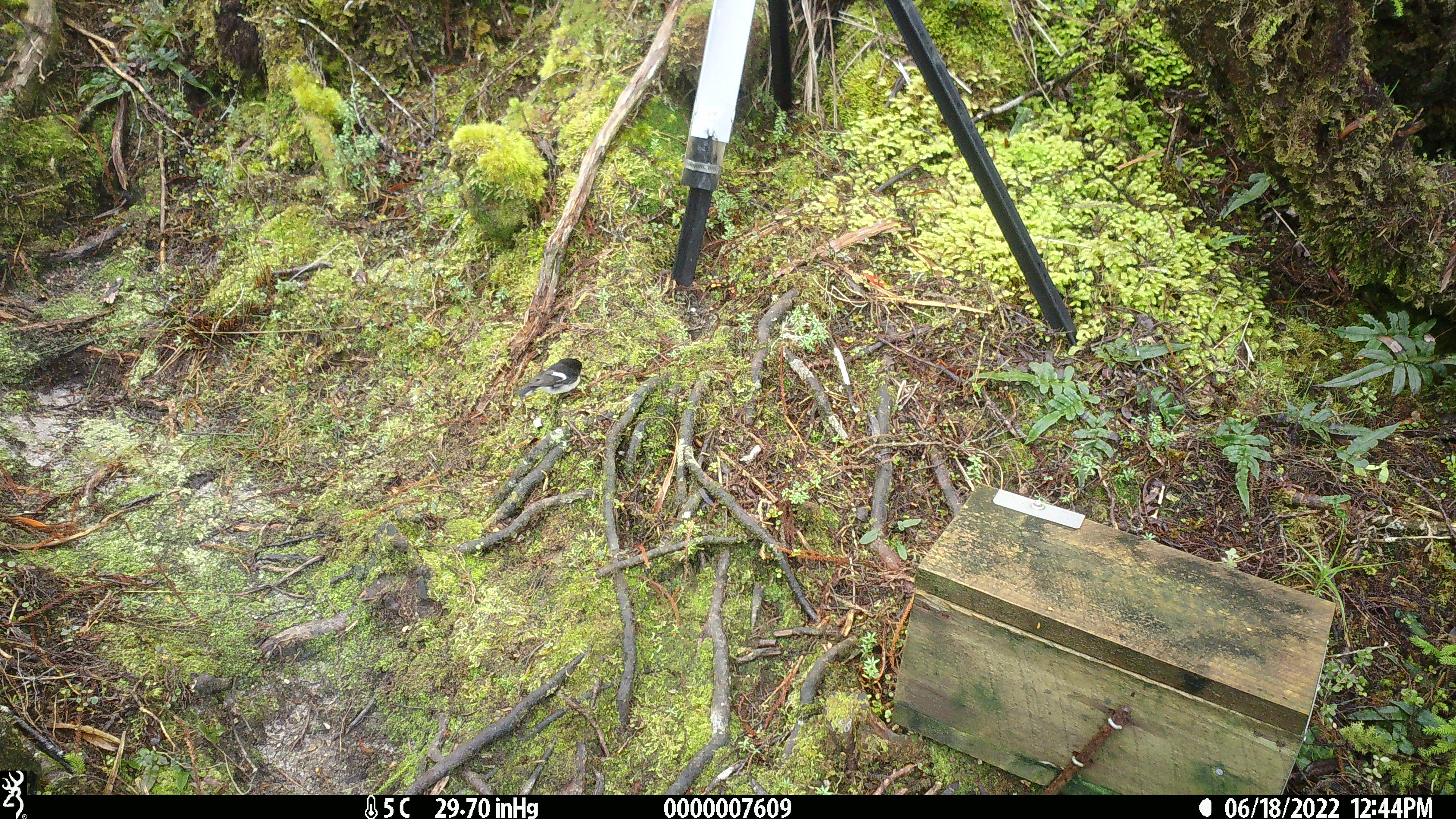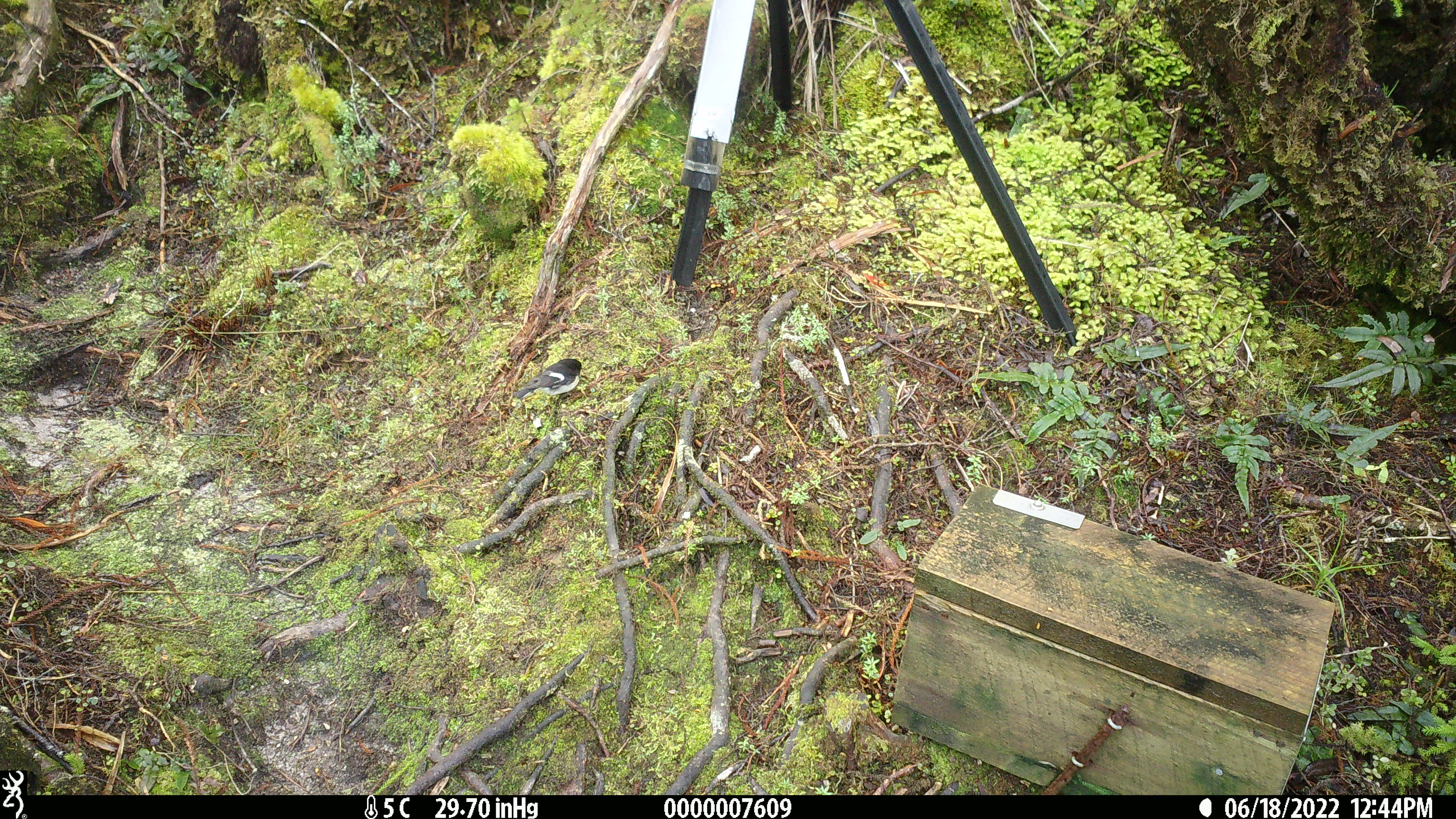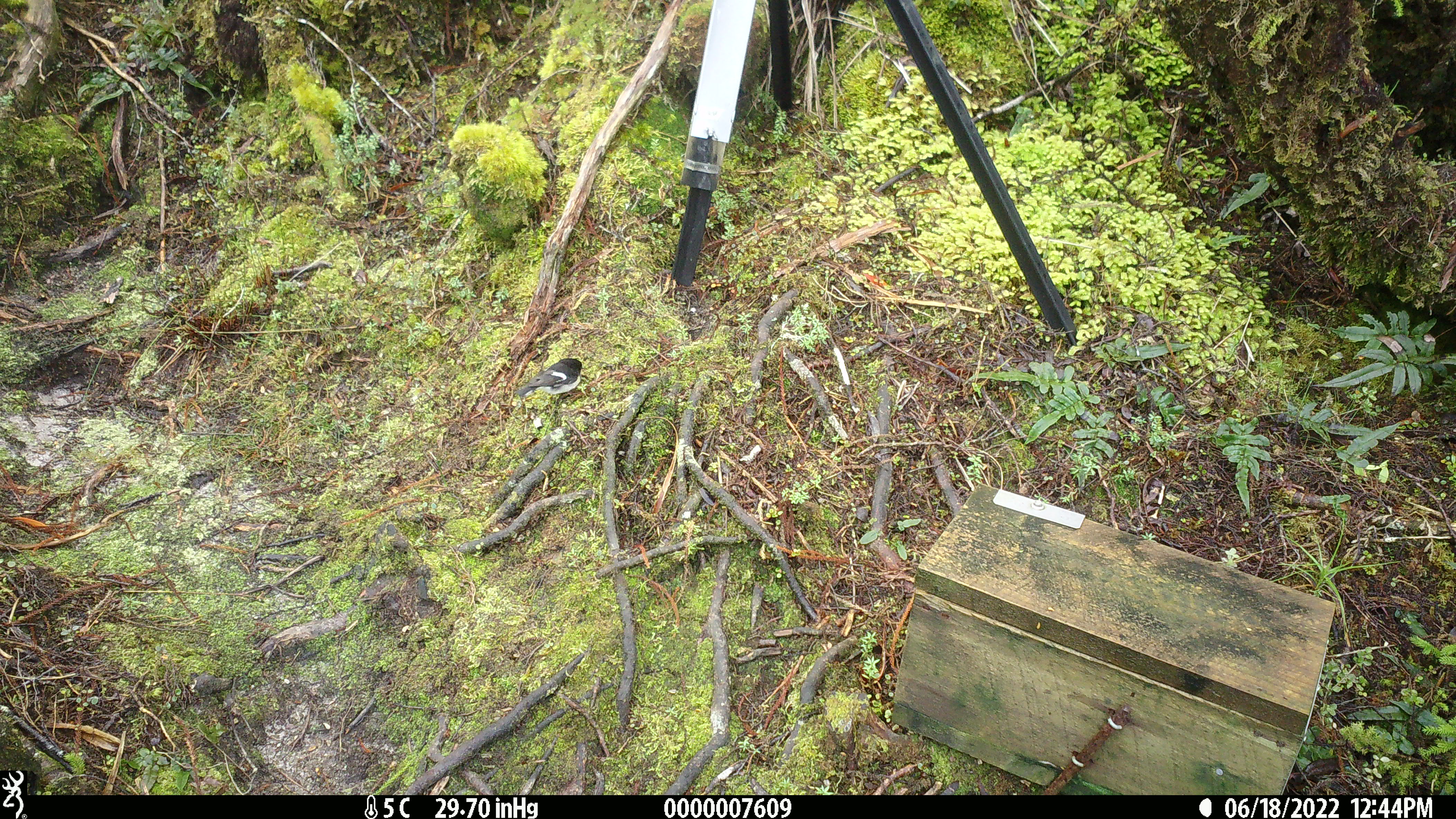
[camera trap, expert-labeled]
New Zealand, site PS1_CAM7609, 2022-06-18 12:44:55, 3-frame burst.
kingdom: Animalia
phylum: Chordata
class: Aves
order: Passeriformes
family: Petroicidae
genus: Petroica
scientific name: Petroica macrocephala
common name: tomtit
Tomtit (Petroica macrocephala).